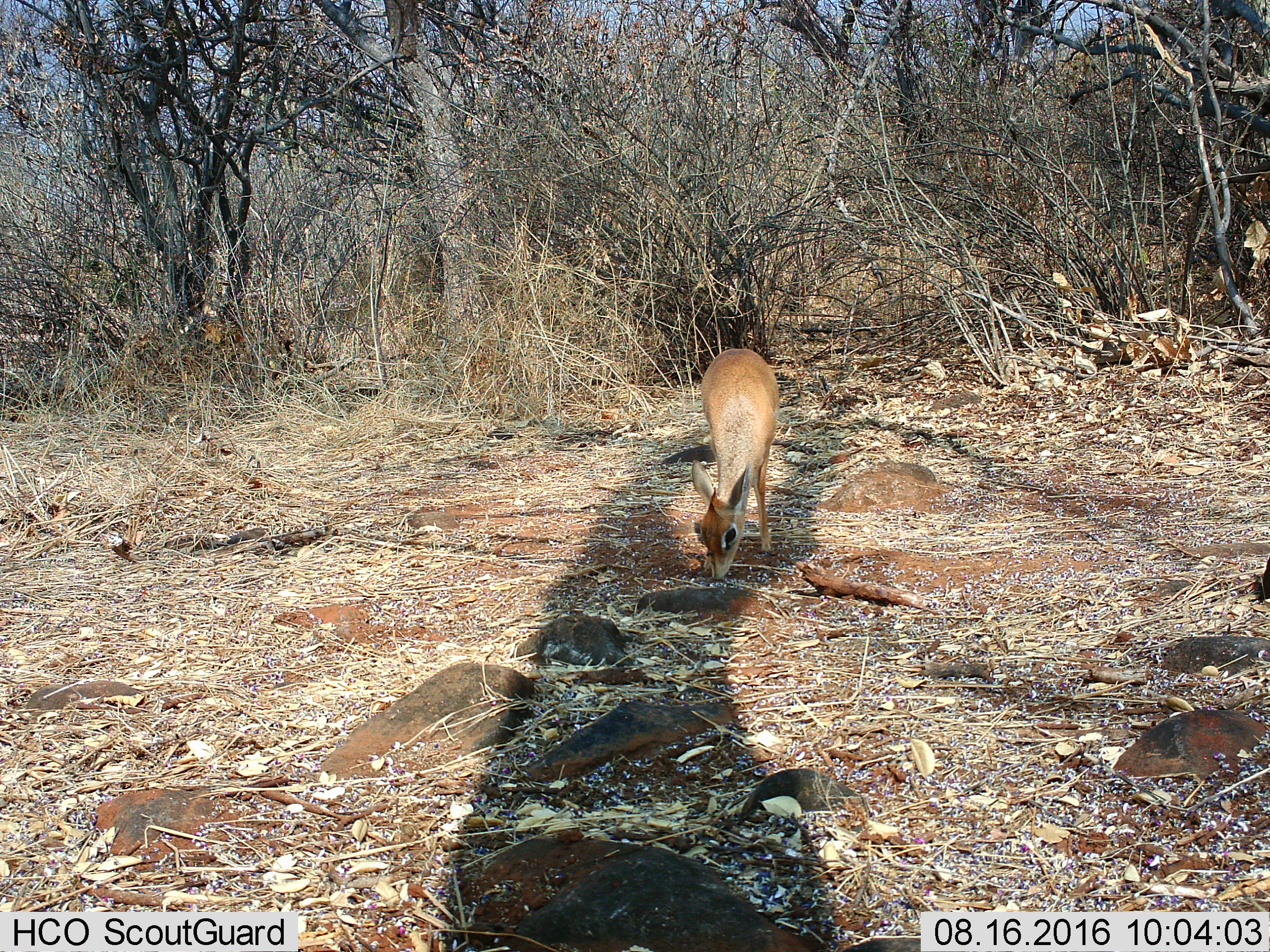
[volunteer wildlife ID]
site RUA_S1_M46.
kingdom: Animalia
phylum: Chordata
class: Mammalia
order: Artiodactyla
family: Bovidae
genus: Madoqua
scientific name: Madoqua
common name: dik-dik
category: dikdik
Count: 1.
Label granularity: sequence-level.